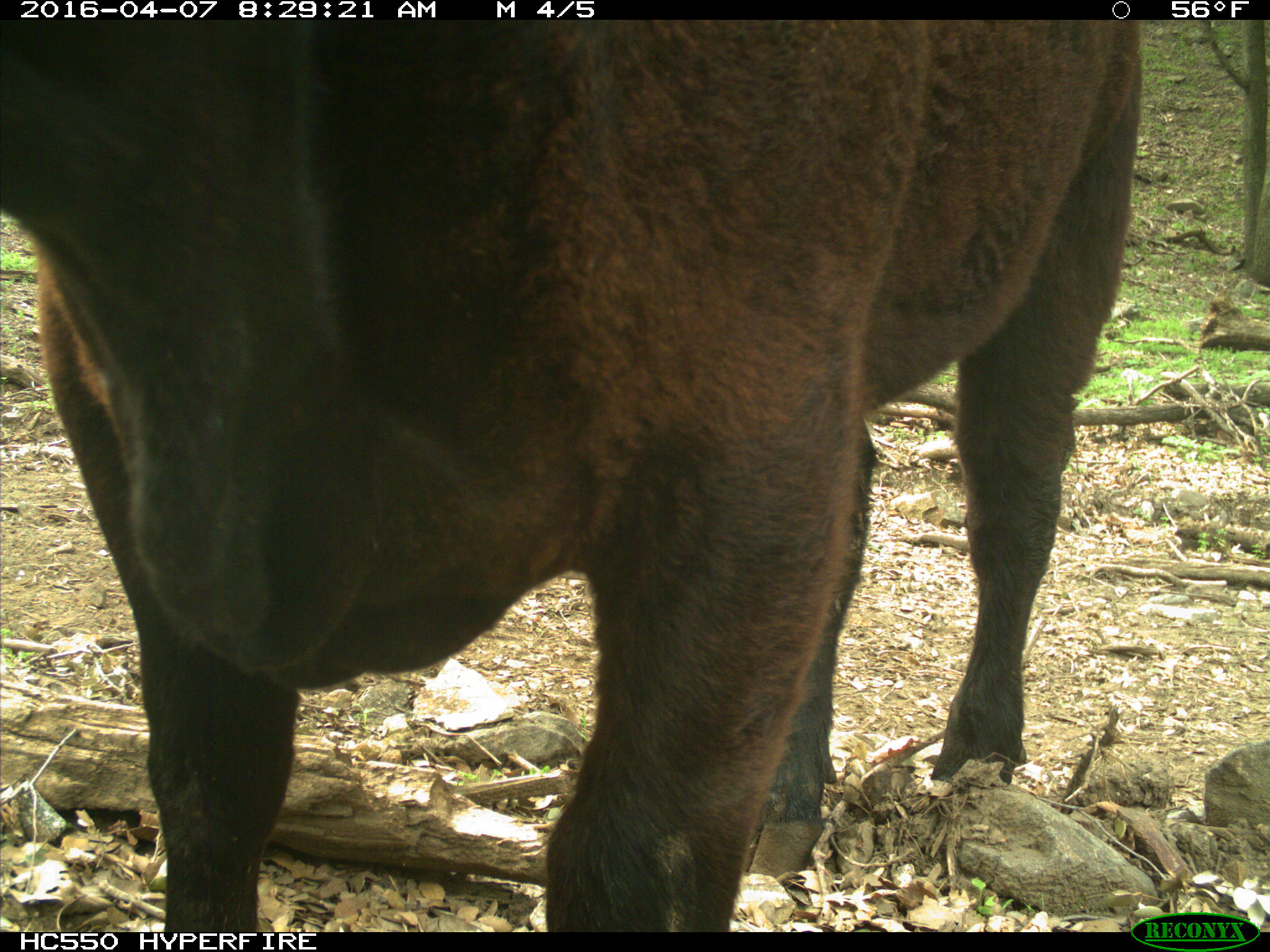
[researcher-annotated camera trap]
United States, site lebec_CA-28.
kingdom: Animalia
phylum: Chordata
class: Mammalia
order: Artiodactyla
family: Bovidae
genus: Bos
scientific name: Bos taurus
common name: domestic cow